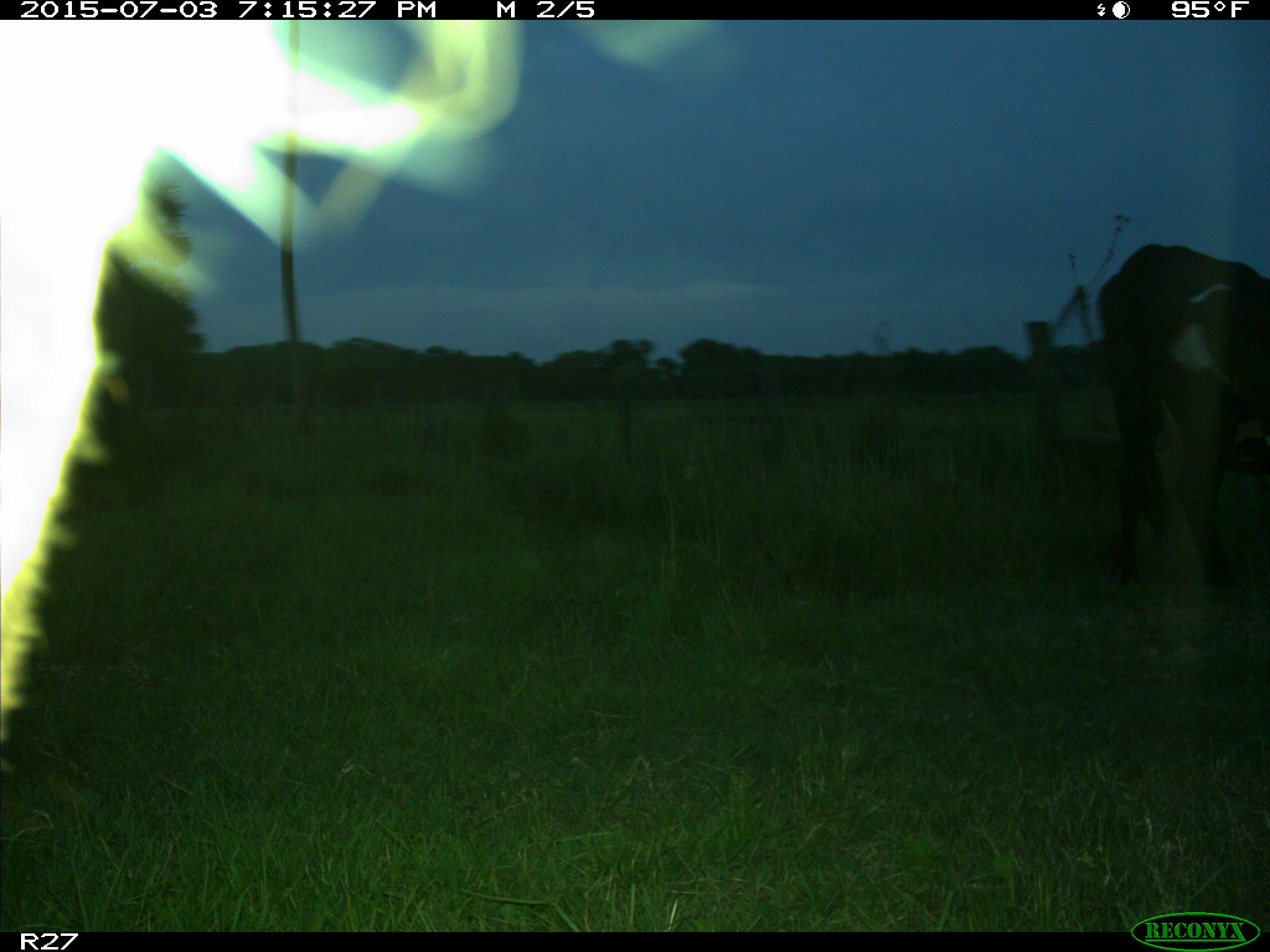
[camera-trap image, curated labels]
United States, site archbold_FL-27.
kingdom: Animalia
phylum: Chordata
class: Mammalia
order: Artiodactyla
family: Bovidae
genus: Bos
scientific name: Bos taurus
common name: domestic cow